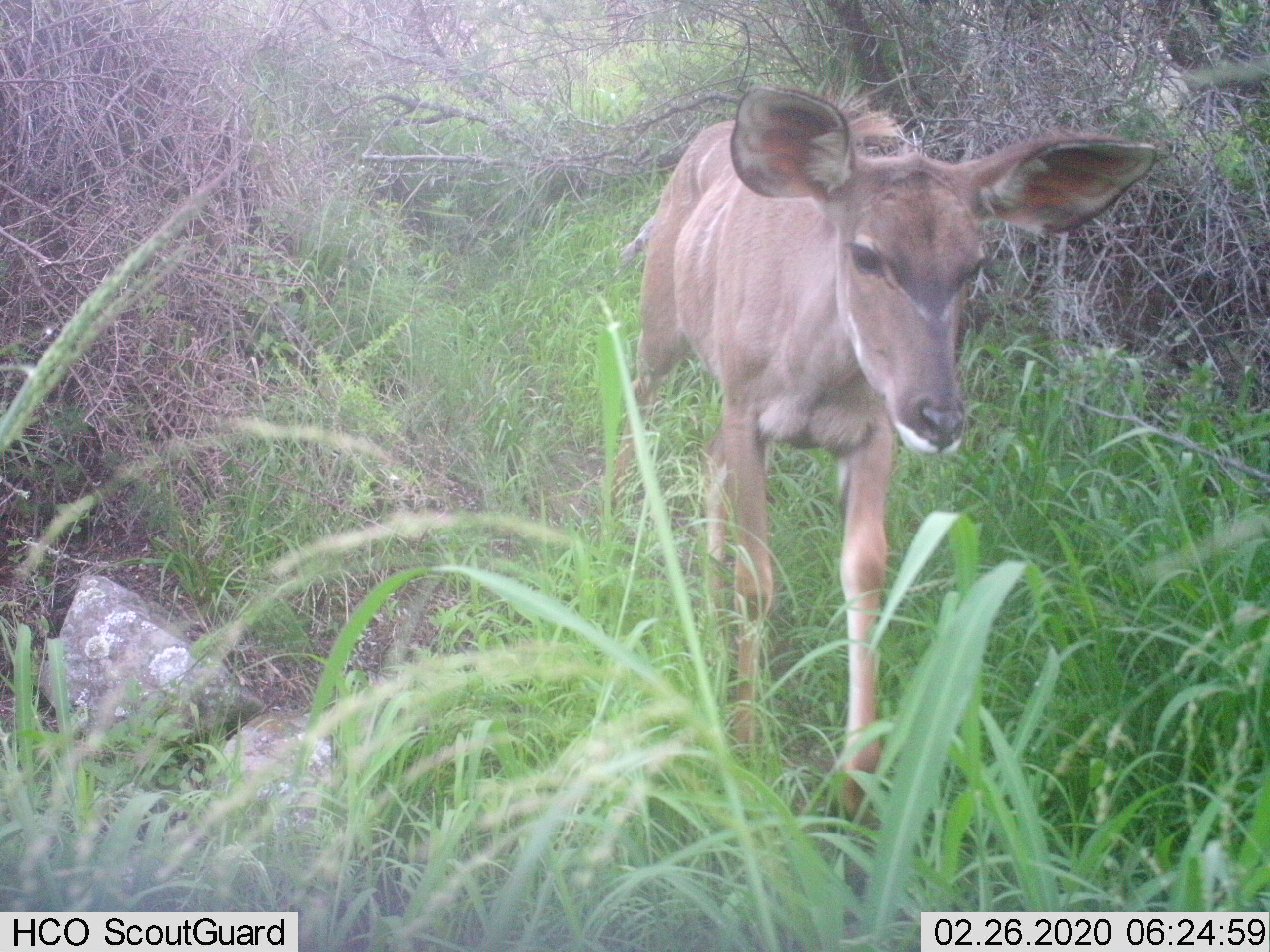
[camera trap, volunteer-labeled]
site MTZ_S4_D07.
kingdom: Animalia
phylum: Chordata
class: Mammalia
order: Artiodactyla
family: Bovidae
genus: Tragelaphus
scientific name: Tragelaphus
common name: kudu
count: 1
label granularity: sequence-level